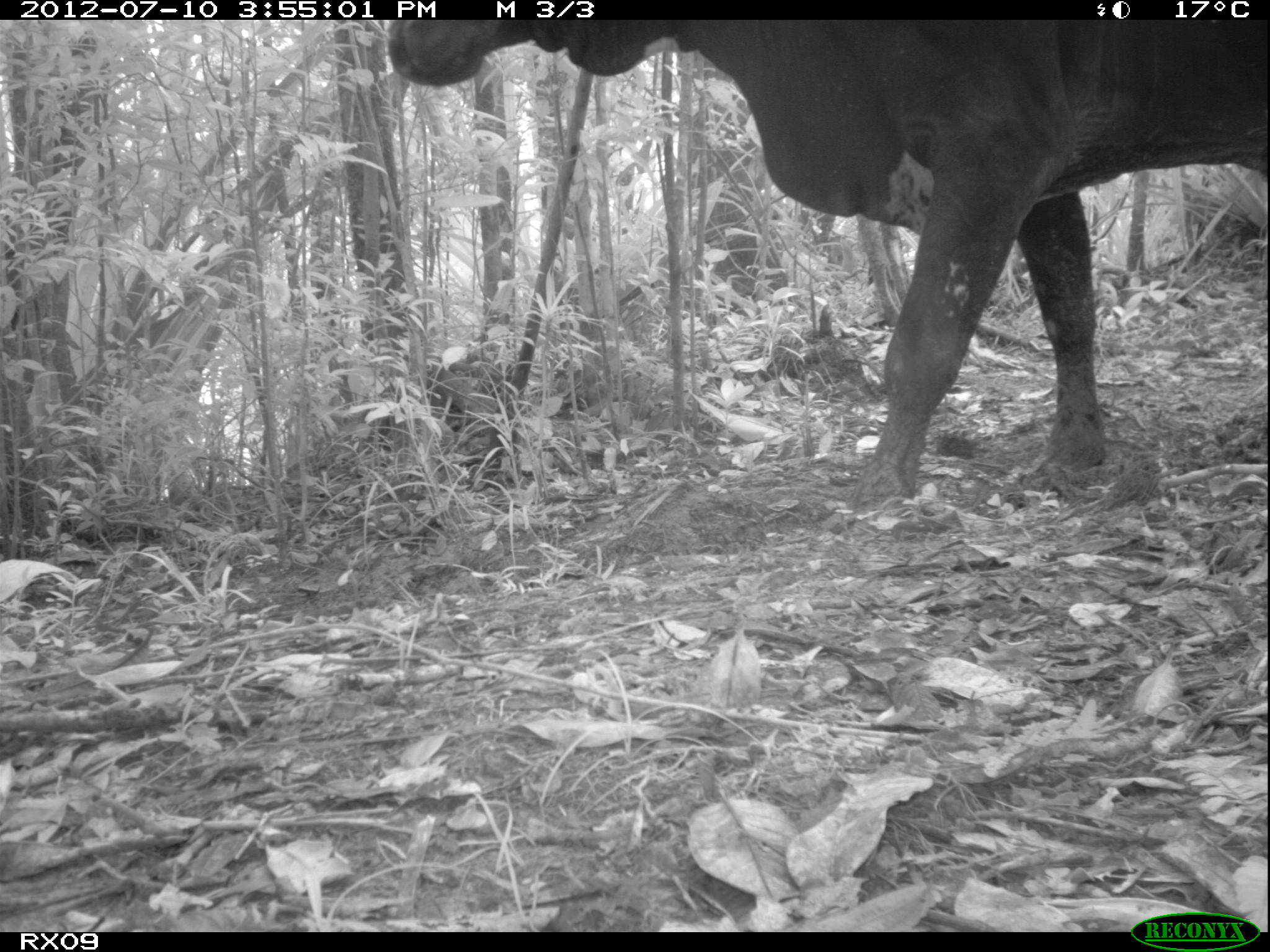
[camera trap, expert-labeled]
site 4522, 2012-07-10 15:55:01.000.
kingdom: Animalia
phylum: Chordata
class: Mammalia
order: Artiodactyla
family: Bovidae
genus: Bos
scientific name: Bos taurus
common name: domestic cattle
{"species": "Bos taurus (domestic cattle)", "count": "4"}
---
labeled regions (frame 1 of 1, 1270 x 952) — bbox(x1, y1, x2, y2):
bos taurus: bbox(384, 19, 1269, 504)